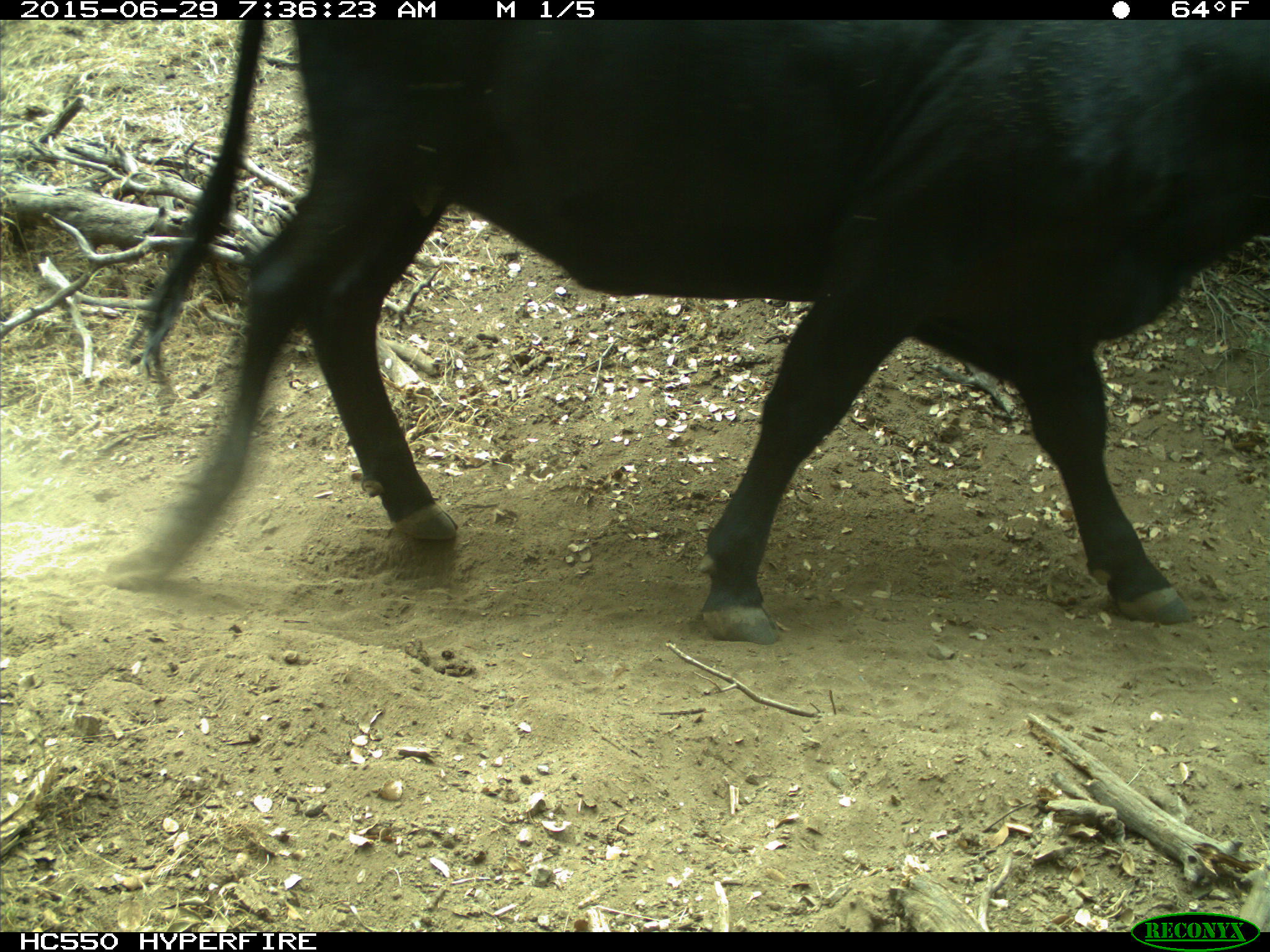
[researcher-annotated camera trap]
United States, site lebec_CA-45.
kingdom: Animalia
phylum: Chordata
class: Mammalia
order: Artiodactyla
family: Bovidae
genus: Bos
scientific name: Bos taurus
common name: domestic cow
Bos taurus (domestic cow).